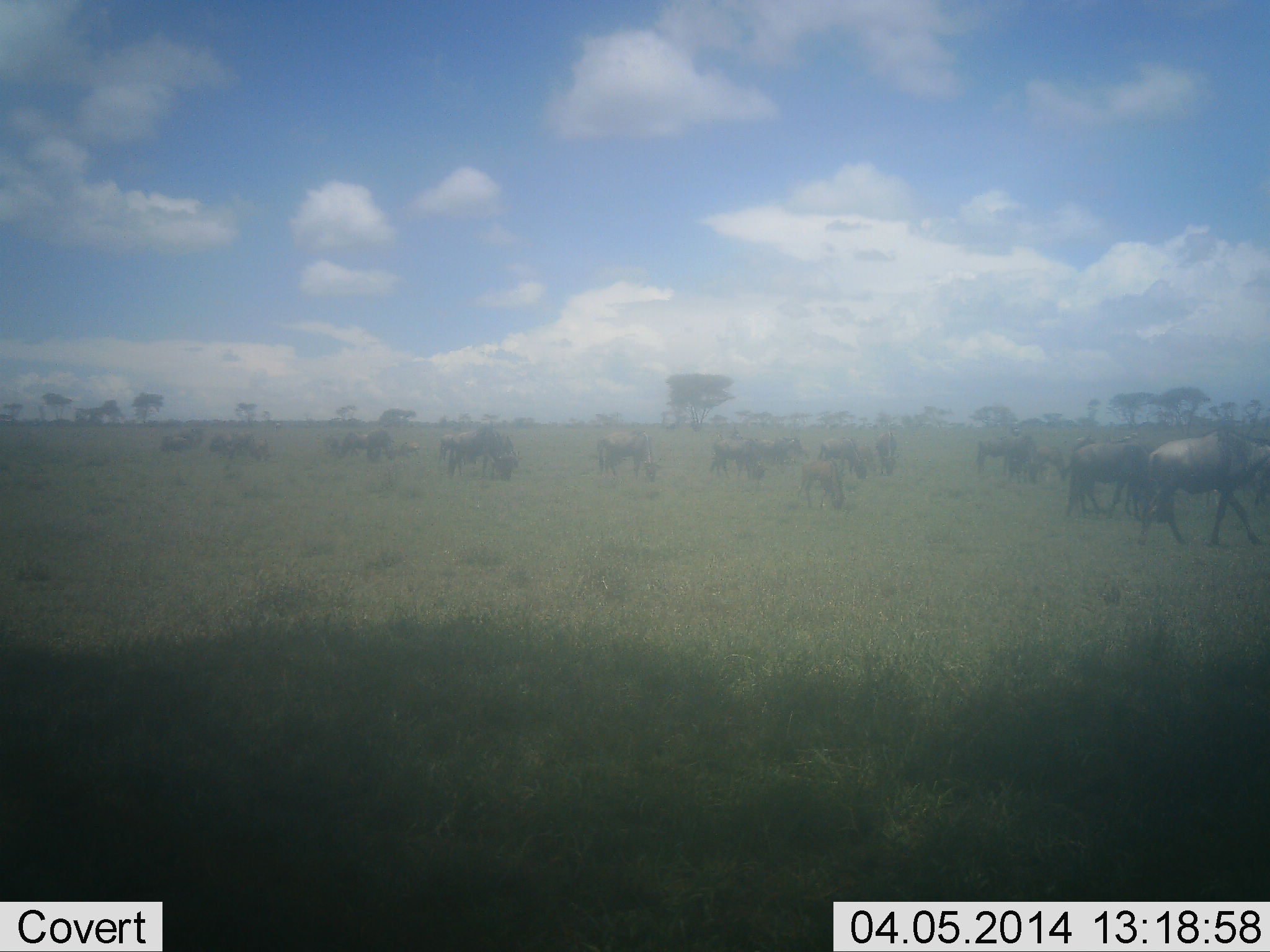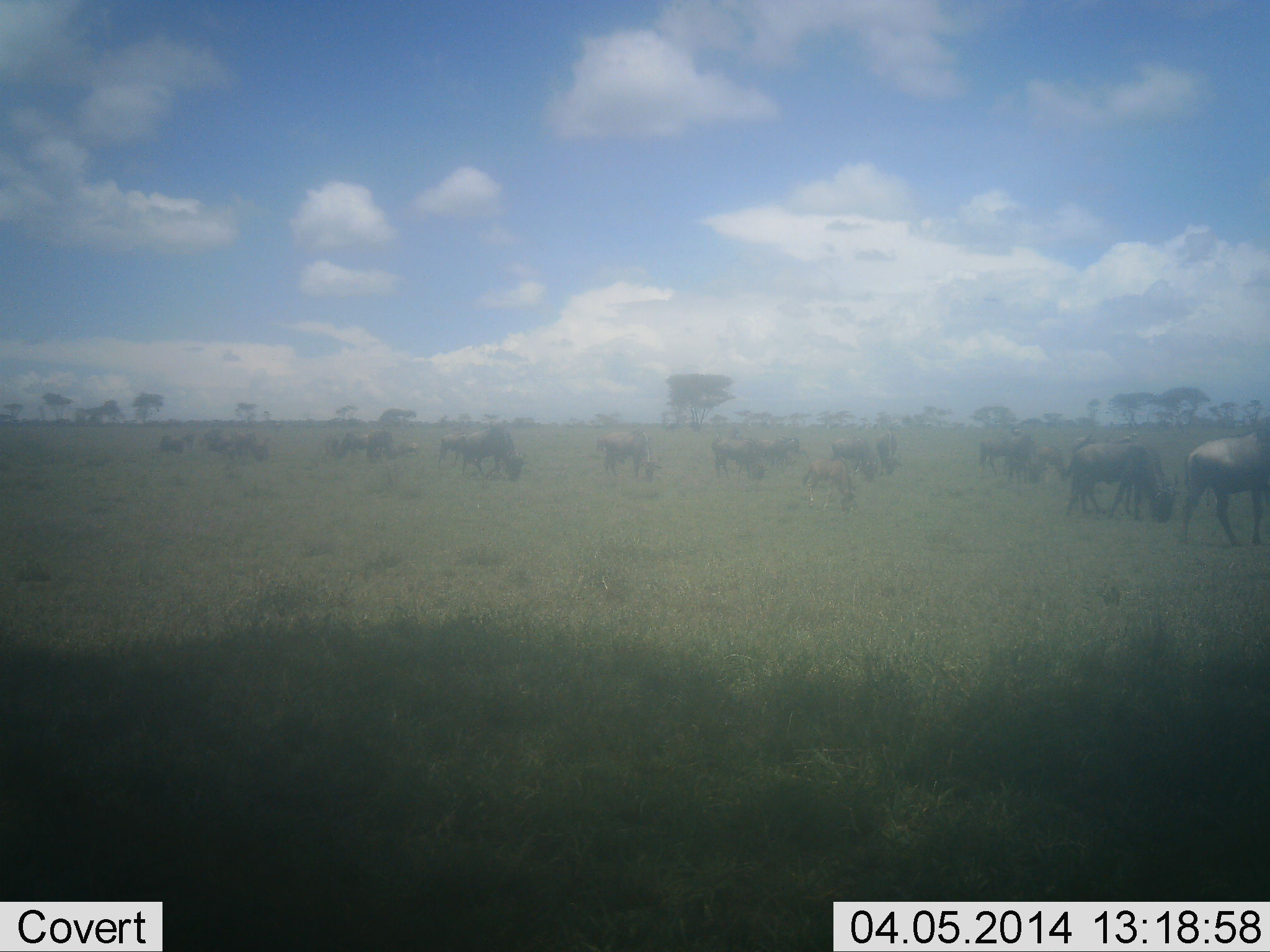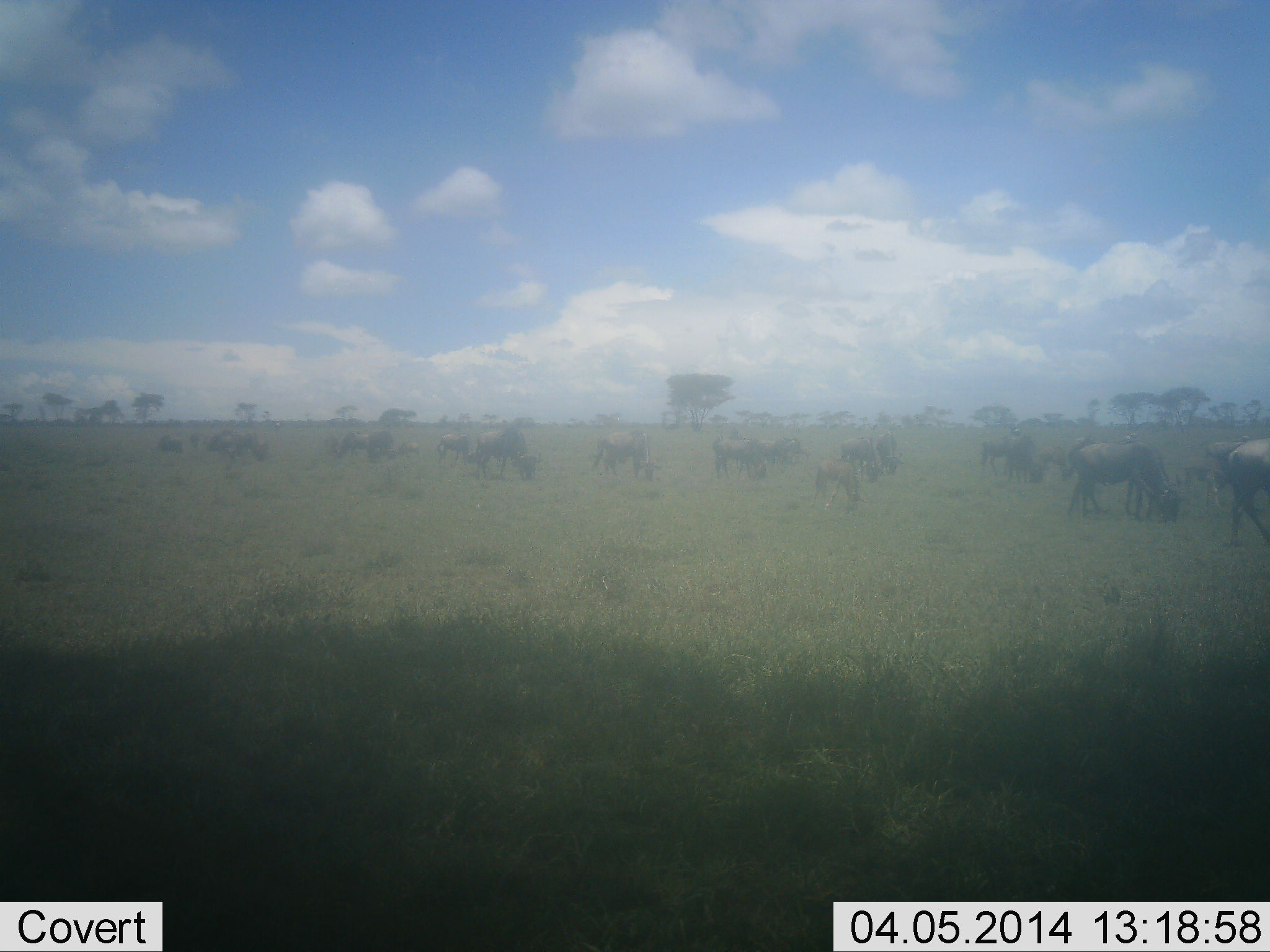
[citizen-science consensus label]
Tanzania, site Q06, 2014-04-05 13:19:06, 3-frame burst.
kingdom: Animalia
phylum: Chordata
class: Mammalia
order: Artiodactyla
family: Bovidae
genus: Connochaetes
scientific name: Connochaetes taurinus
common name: blue wildebeest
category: wildebeest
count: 11-50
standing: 40%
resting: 0%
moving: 40%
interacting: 0%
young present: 30%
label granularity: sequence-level